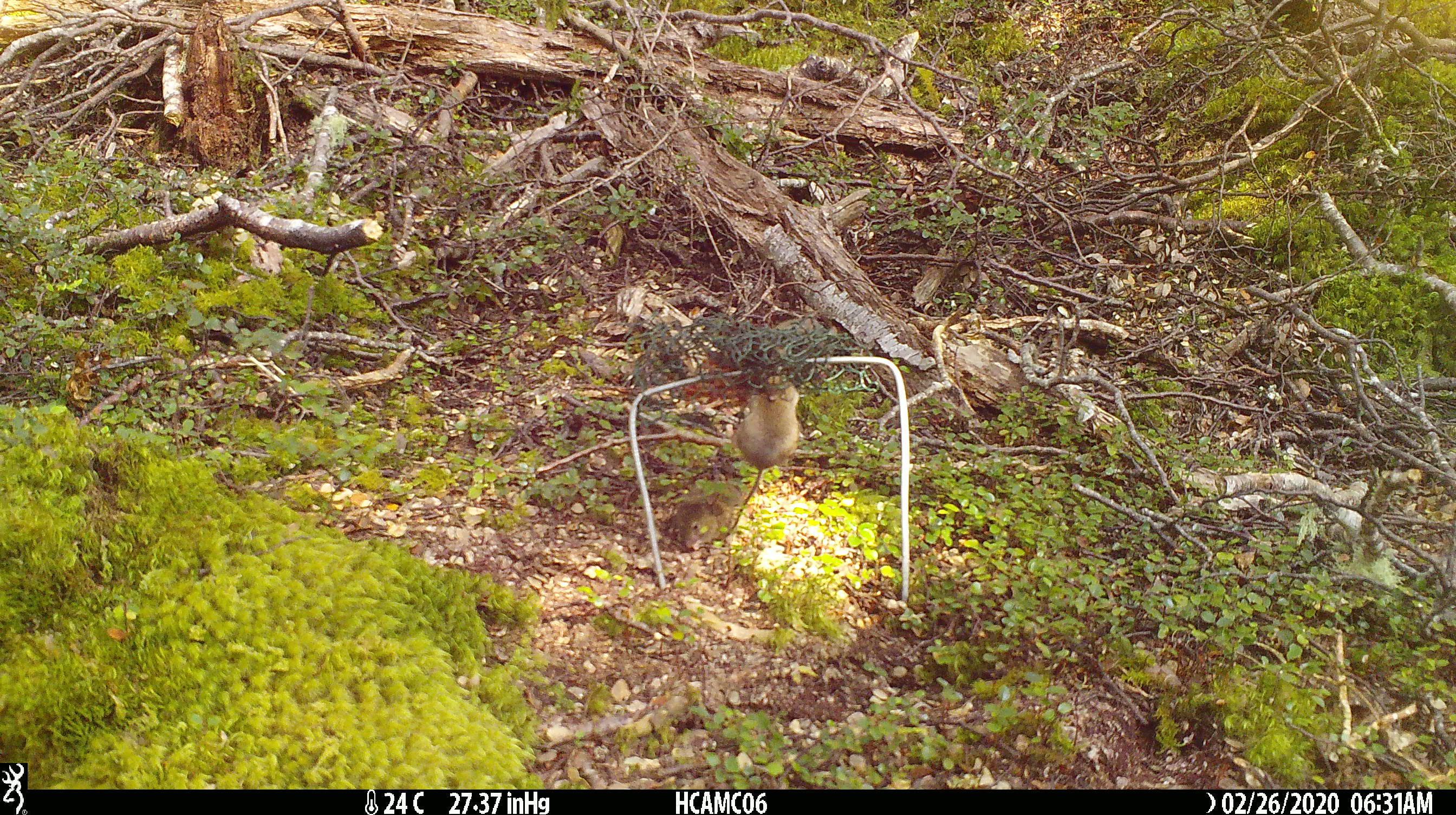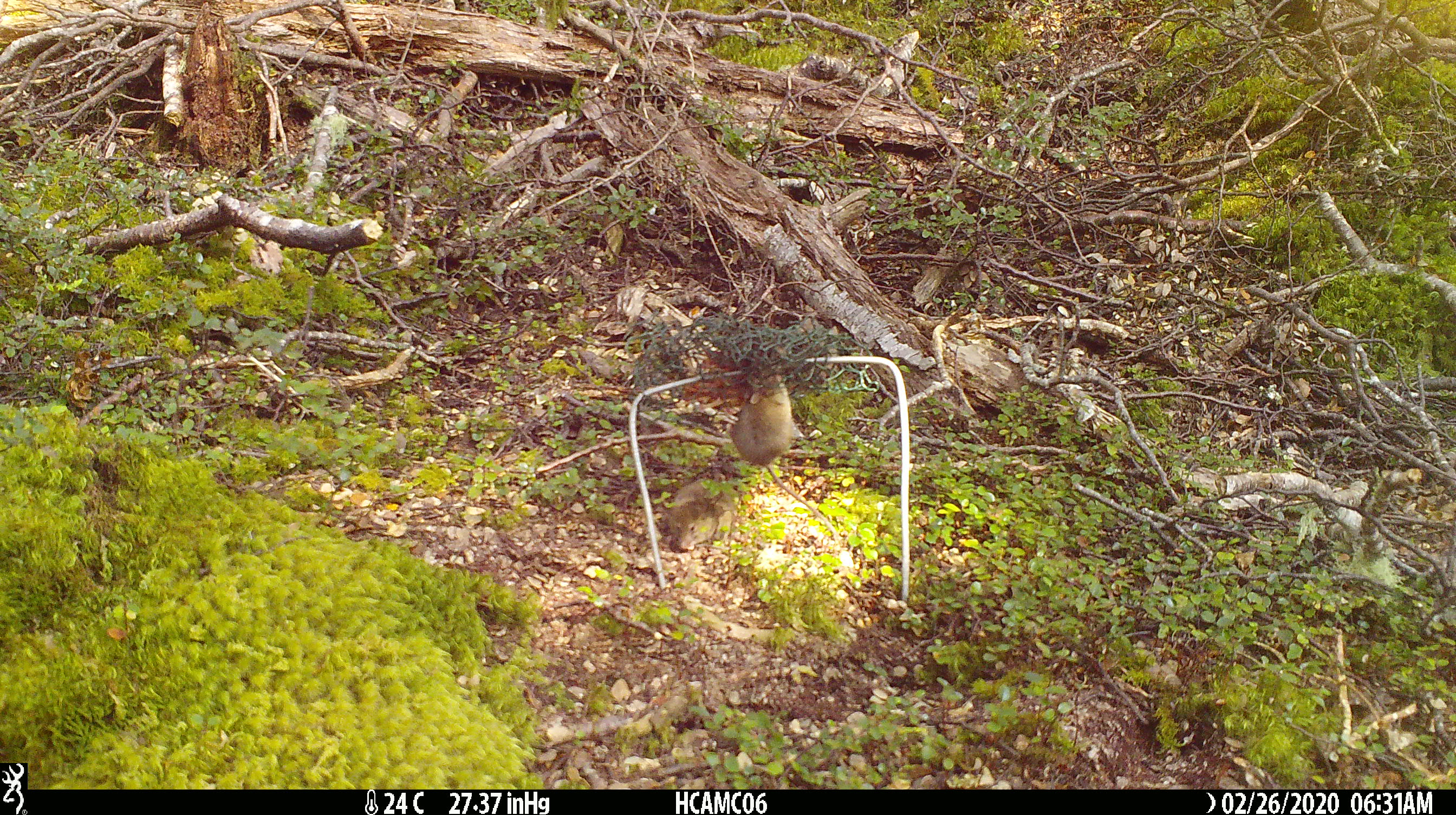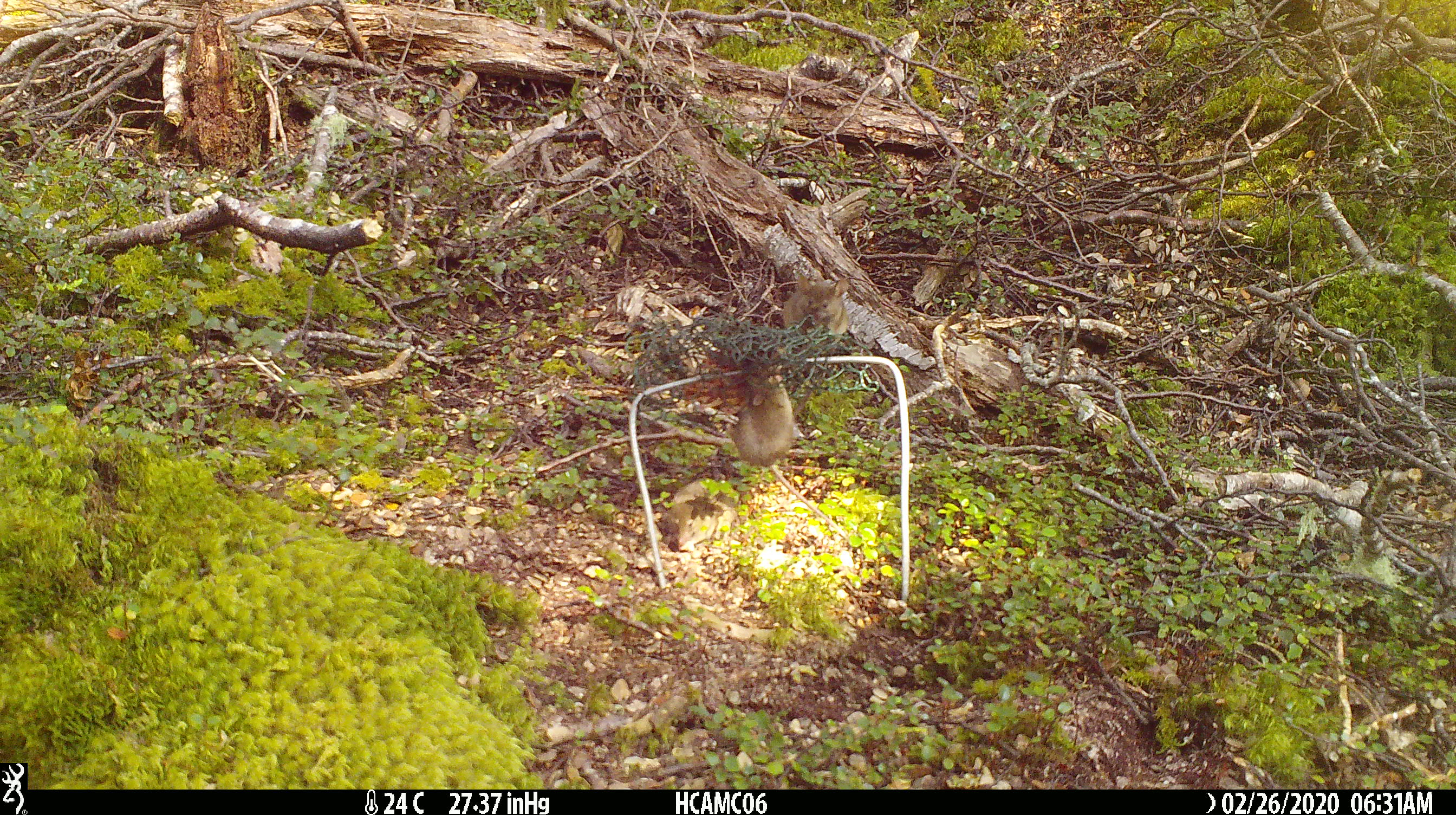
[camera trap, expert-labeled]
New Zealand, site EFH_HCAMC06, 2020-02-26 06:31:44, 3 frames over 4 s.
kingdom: Animalia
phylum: Chordata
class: Mammalia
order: Rodentia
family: Muridae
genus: Mus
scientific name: Mus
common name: mouse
Mouse (Mus).